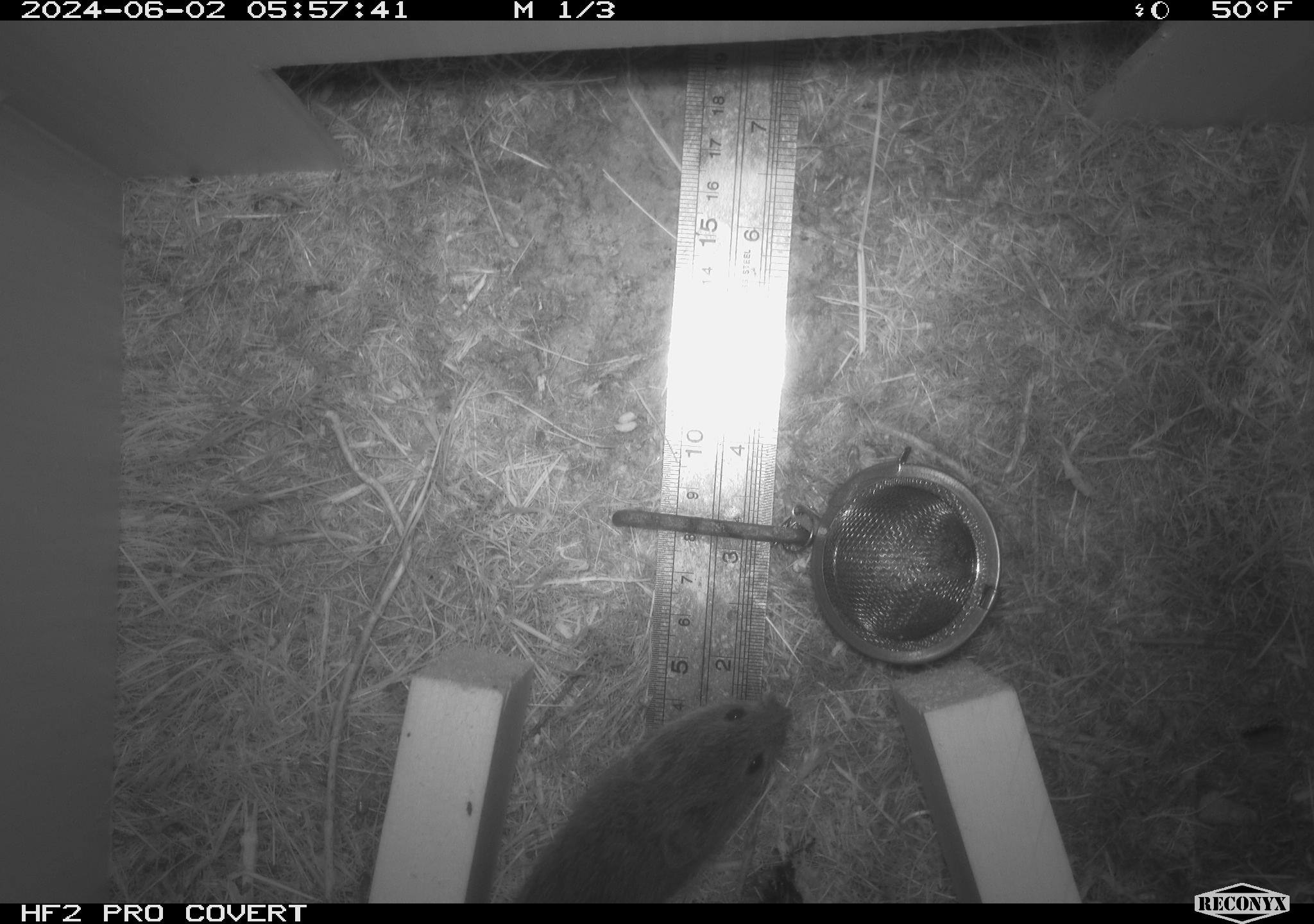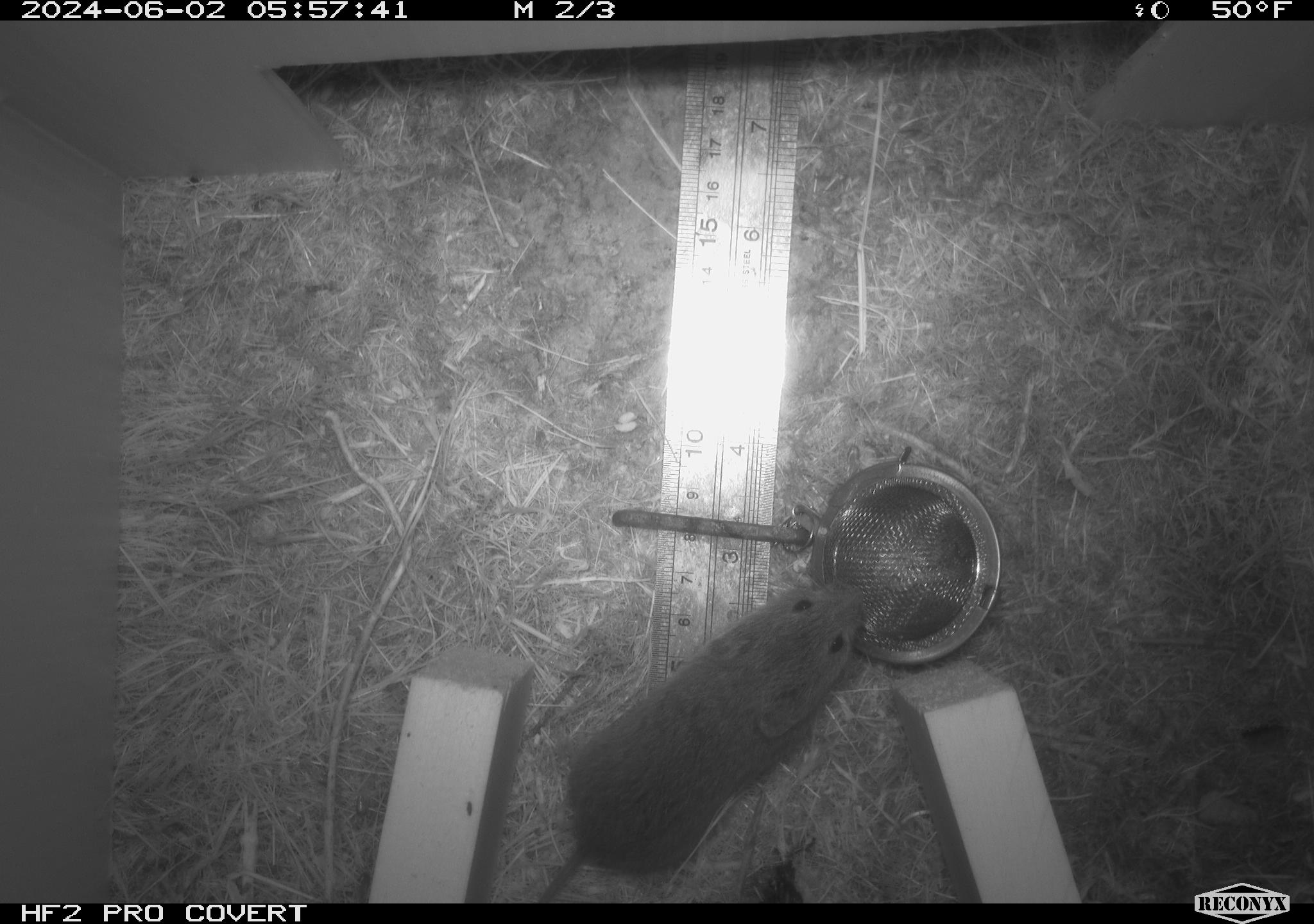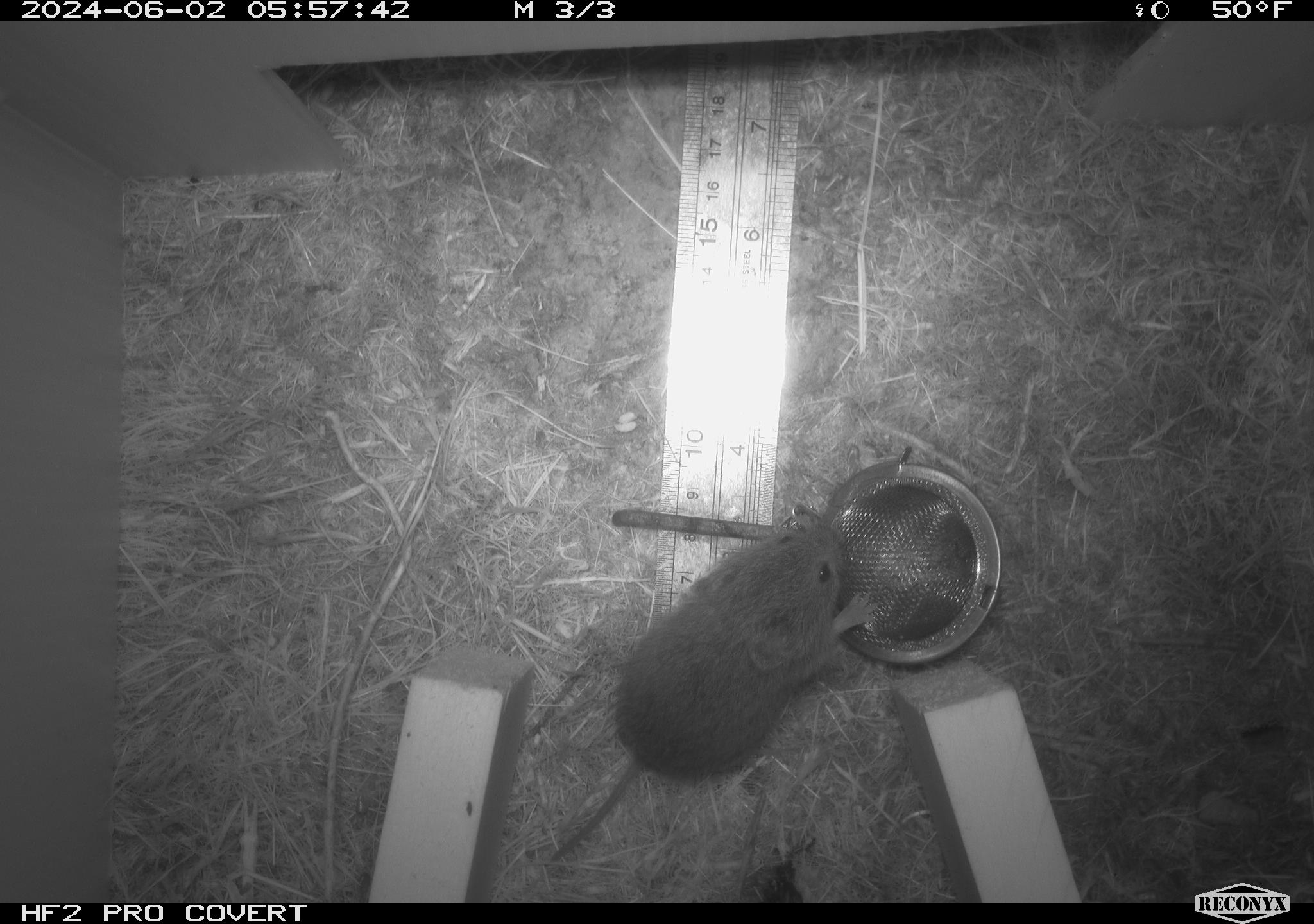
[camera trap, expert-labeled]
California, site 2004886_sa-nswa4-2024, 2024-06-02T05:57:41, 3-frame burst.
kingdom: Animalia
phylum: Chordata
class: Mammalia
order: Rodentia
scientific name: Rodentia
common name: rodent